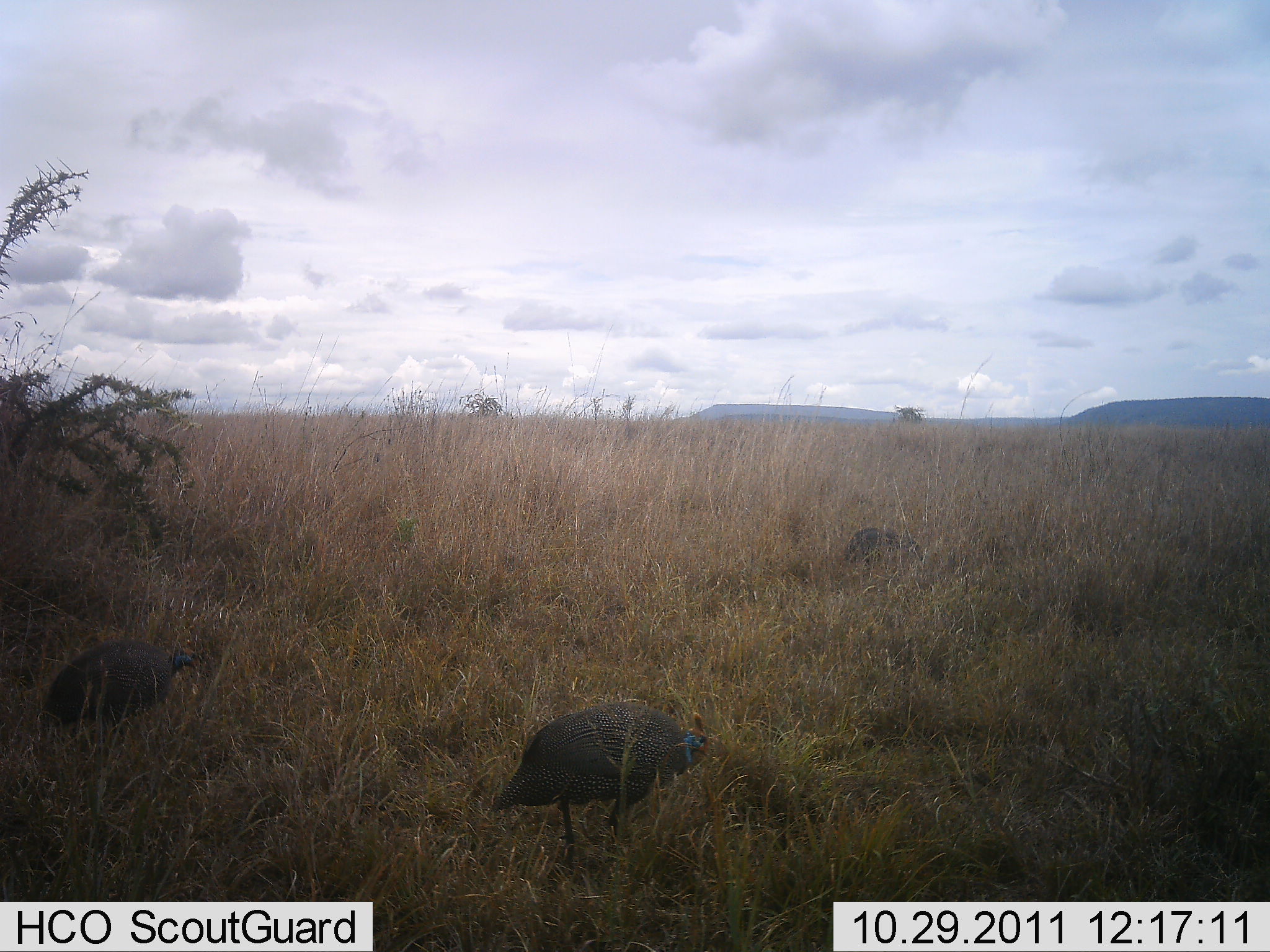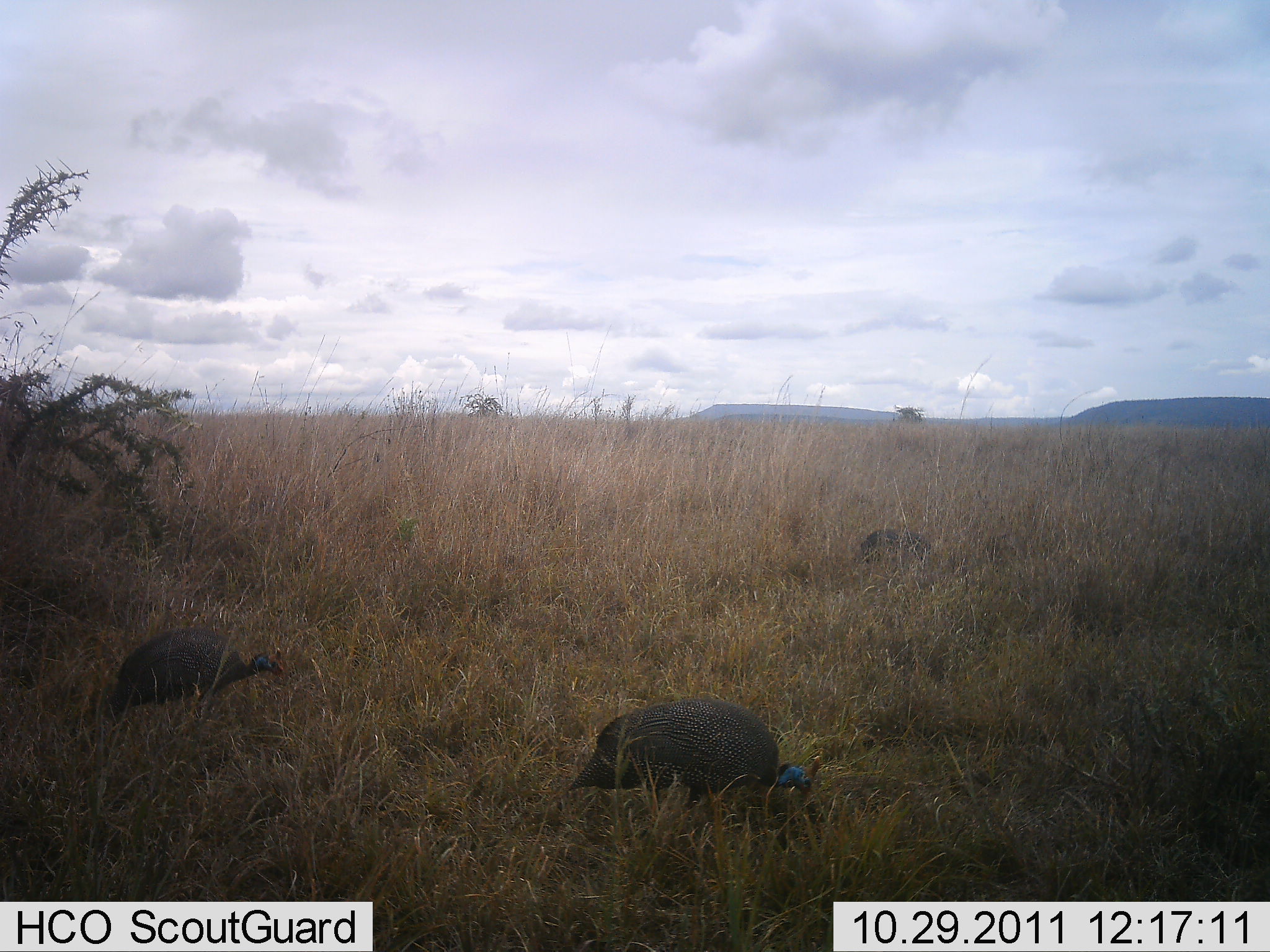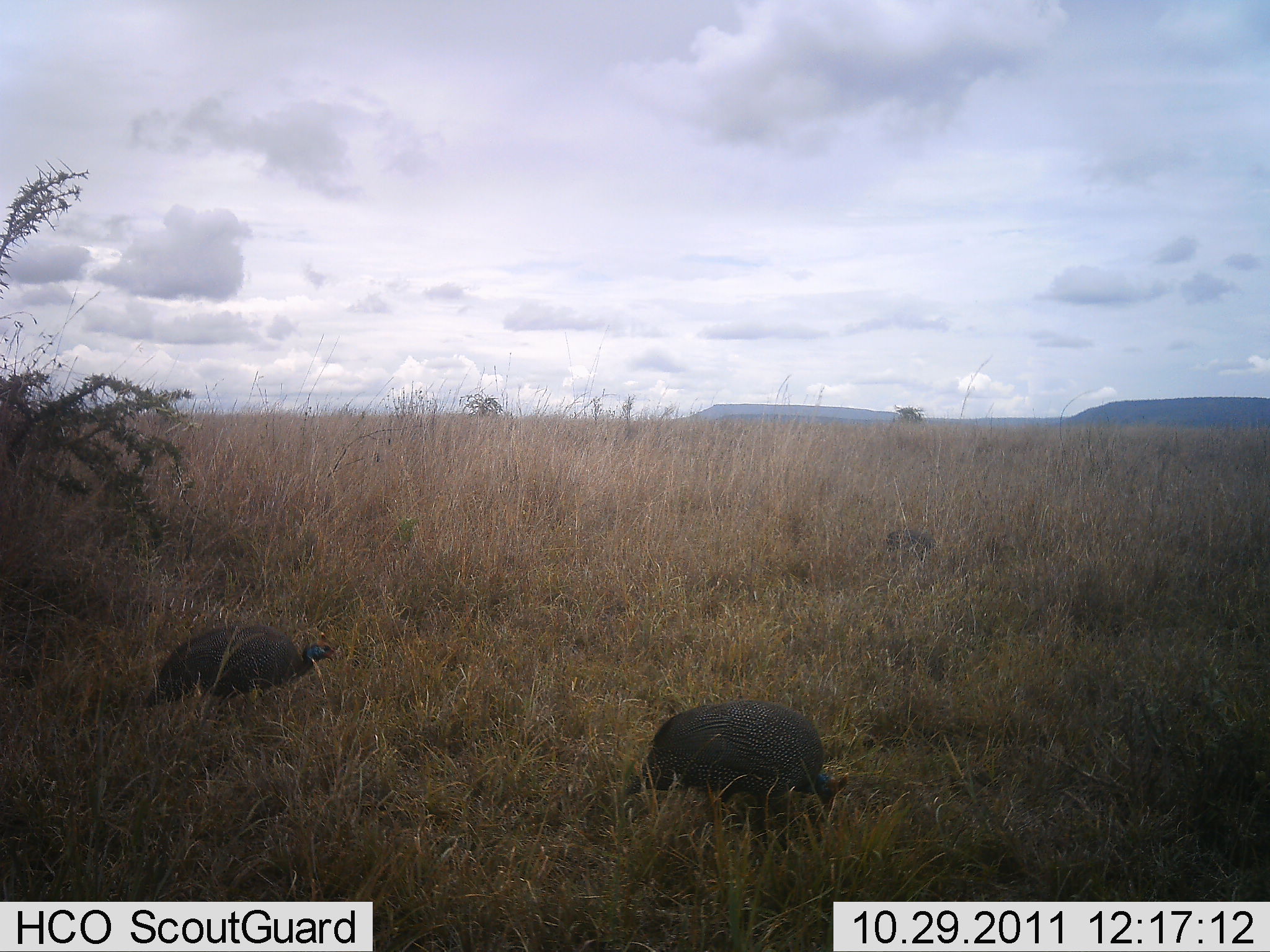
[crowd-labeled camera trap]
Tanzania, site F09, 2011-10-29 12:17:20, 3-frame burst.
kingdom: Animalia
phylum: Chordata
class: Aves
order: Galliformes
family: Numididae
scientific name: Numididae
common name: guinea fowl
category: guineafowl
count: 3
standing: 0%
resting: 0%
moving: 64%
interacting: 0%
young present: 0%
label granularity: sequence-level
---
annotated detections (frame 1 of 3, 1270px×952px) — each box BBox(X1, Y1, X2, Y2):
animal: BBox(490, 700, 711, 880); BBox(43, 638, 195, 765); BBox(842, 525, 925, 579)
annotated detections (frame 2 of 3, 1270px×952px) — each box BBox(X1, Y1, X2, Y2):
animal: BBox(564, 697, 822, 874); BBox(99, 626, 285, 733); BBox(855, 527, 933, 581)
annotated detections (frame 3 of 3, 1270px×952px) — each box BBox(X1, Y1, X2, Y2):
animal: BBox(624, 699, 848, 863); BBox(139, 622, 337, 721); BBox(885, 528, 937, 568)